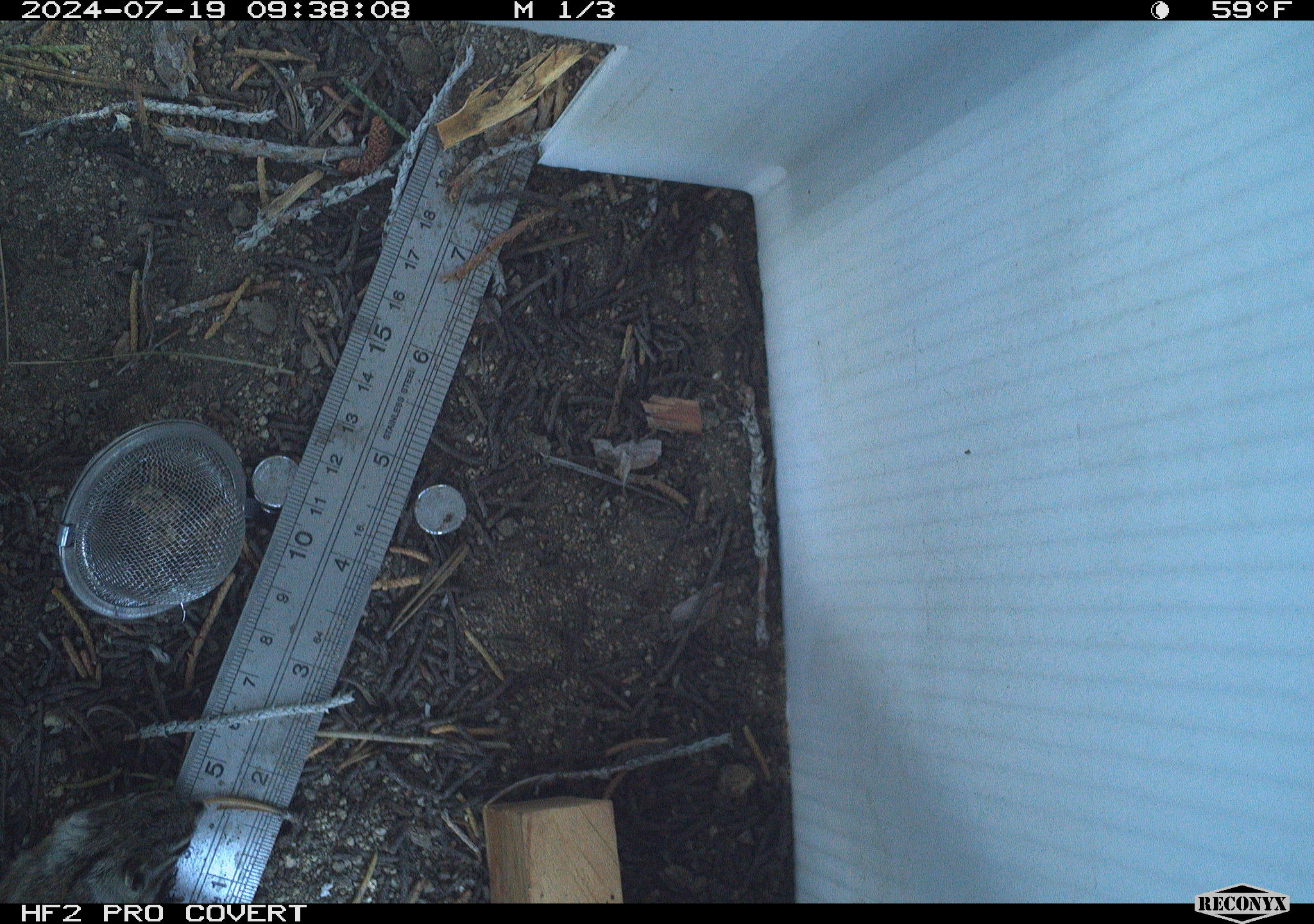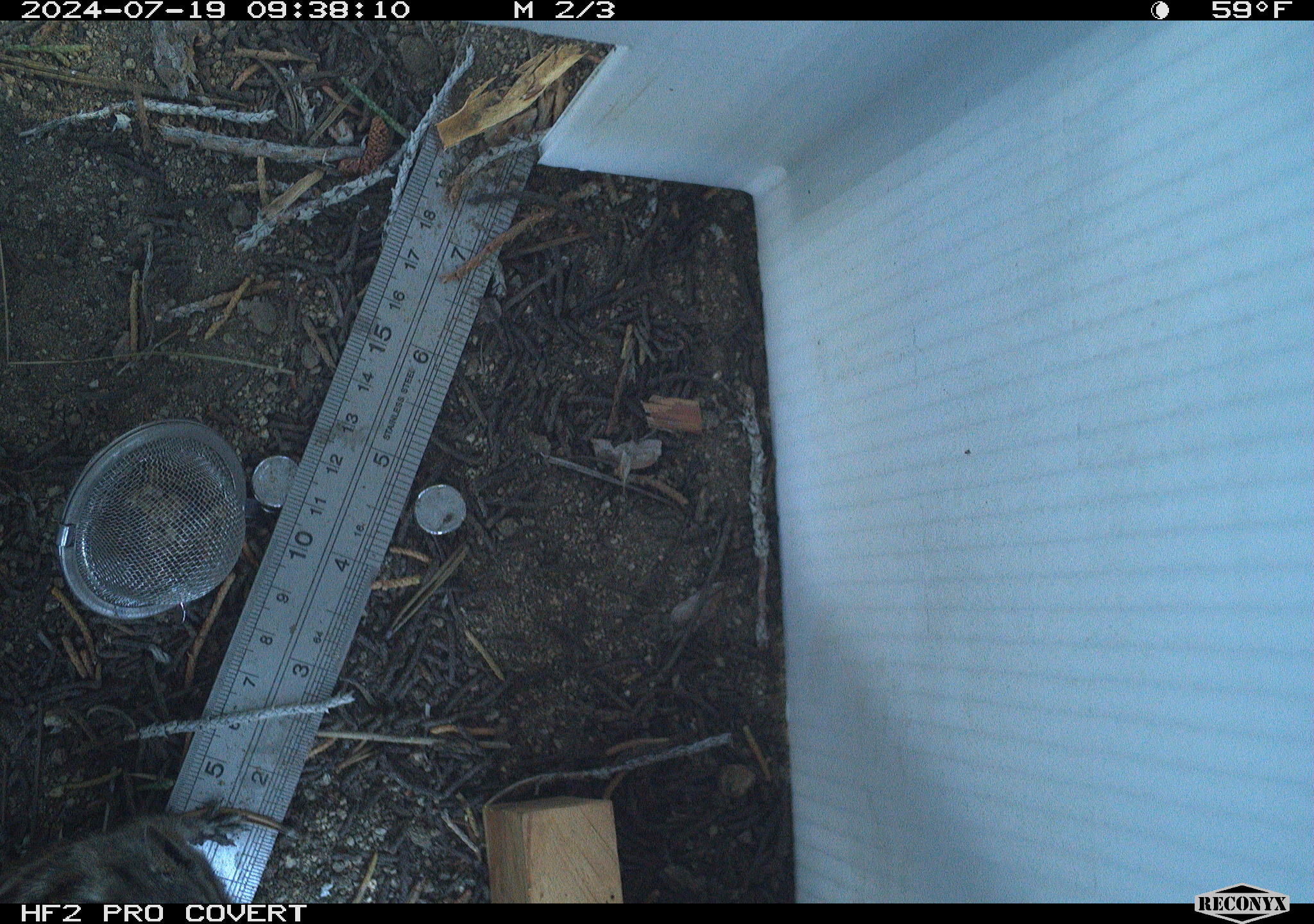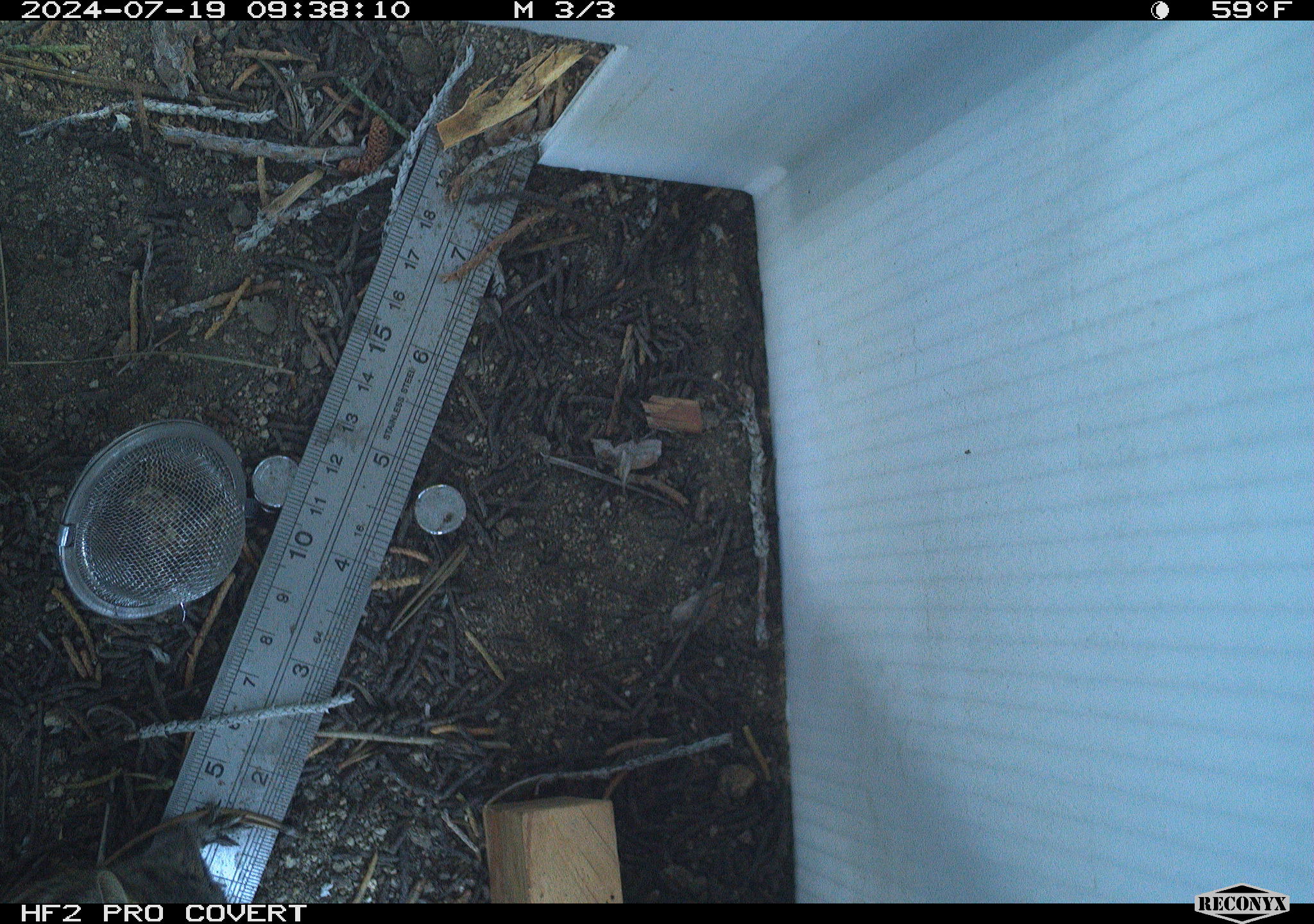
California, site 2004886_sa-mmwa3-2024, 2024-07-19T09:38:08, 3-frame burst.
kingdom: Animalia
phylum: Chordata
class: Mammalia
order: Rodentia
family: Sciuridae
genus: Neotamias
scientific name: Neotamias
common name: western chipmunks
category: neotamias species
Neotamias species (western chipmunks) (Neotamias).